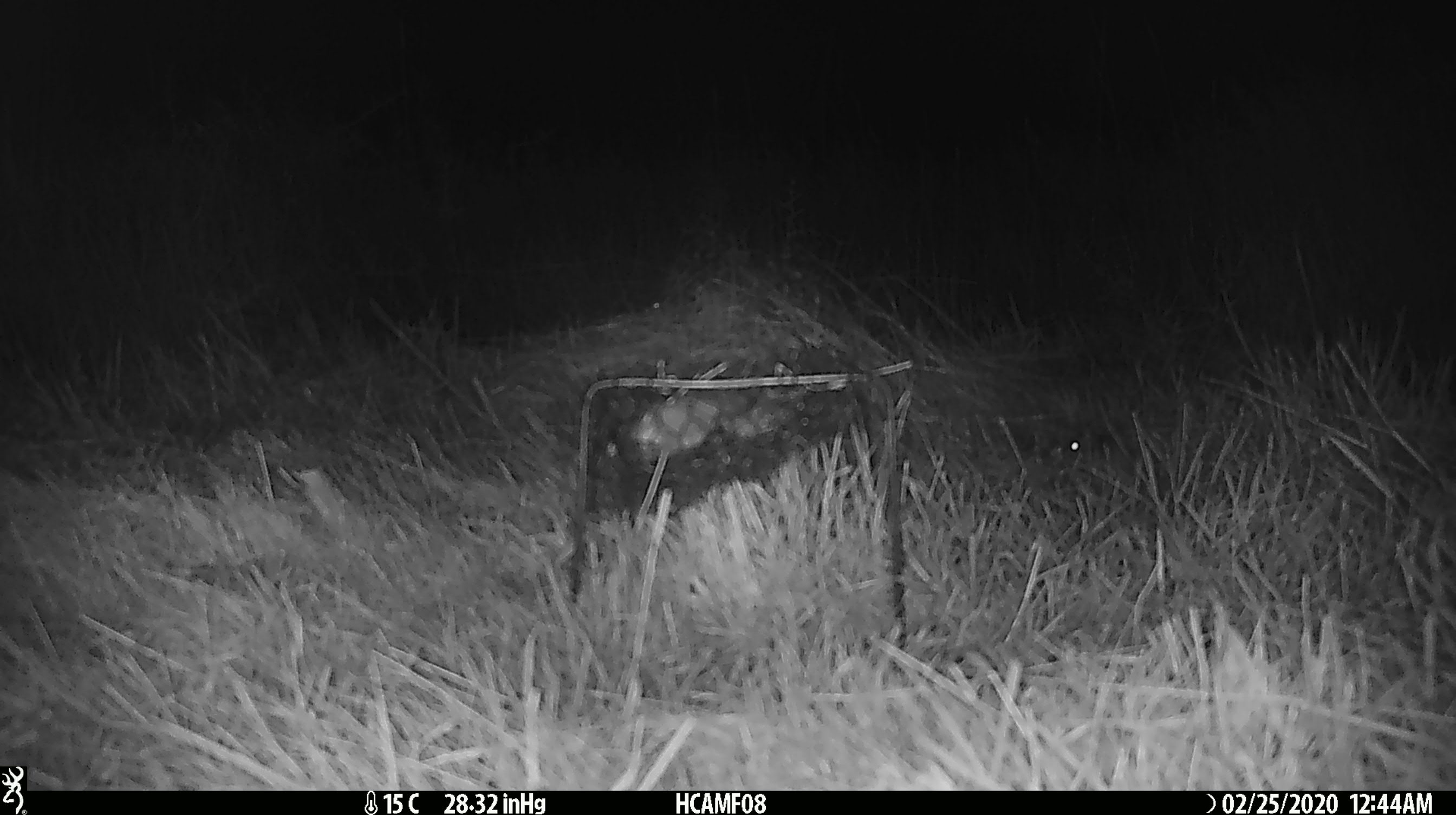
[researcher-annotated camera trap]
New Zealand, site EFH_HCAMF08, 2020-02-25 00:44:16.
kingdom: Animalia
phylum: Chordata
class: Mammalia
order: Rodentia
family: Muridae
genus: Mus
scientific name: Mus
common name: mouse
Mouse (Mus).